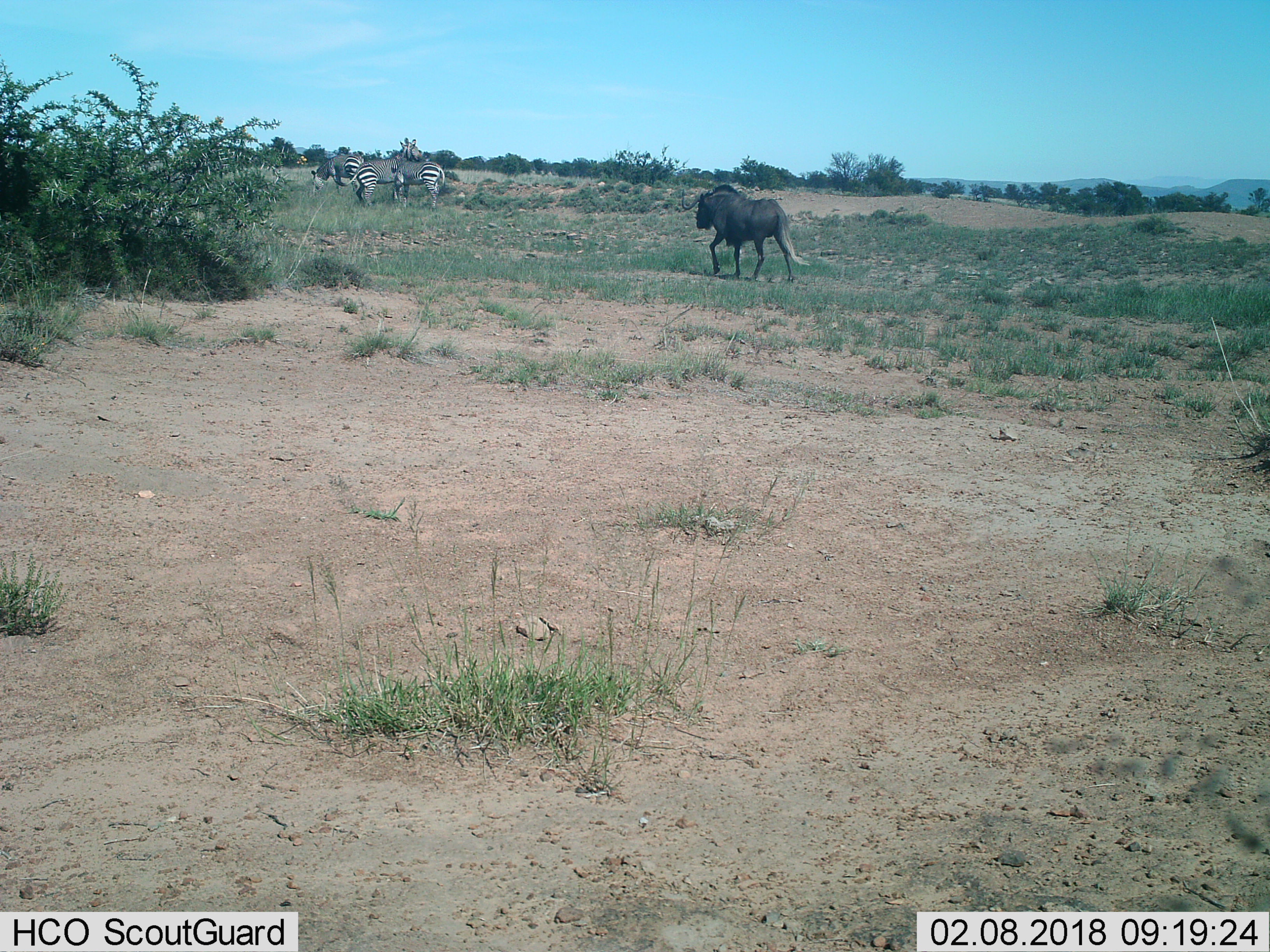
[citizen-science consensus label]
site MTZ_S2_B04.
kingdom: Animalia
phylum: Chordata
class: Mammalia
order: Artiodactyla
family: Bovidae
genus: Connochaetes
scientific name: Connochaetes gnou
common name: black wildebeest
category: wildebeestblack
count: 1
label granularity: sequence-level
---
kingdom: Animalia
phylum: Chordata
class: Mammalia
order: Perissodactyla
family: Equidae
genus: Equus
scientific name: Equus zebra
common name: mountain zebra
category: zebramountain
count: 3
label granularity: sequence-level